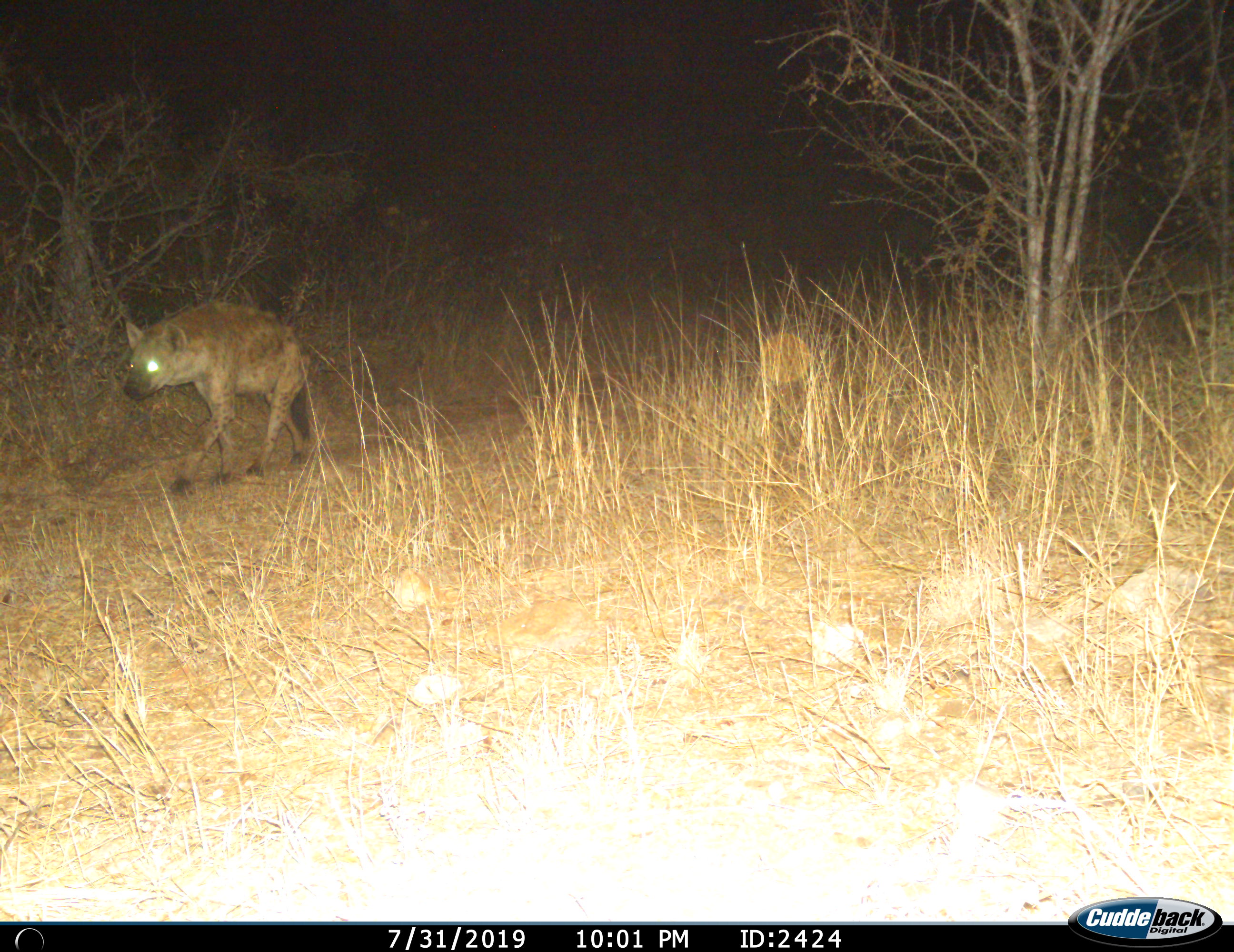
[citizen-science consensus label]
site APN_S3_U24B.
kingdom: Animalia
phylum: Chordata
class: Mammalia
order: Carnivora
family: Hyaenidae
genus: Crocuta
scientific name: Crocuta crocuta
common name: spotted hyena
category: hyenaspotted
Hyenaspotted (spotted hyena) (Crocuta crocuta), count 1. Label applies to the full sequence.